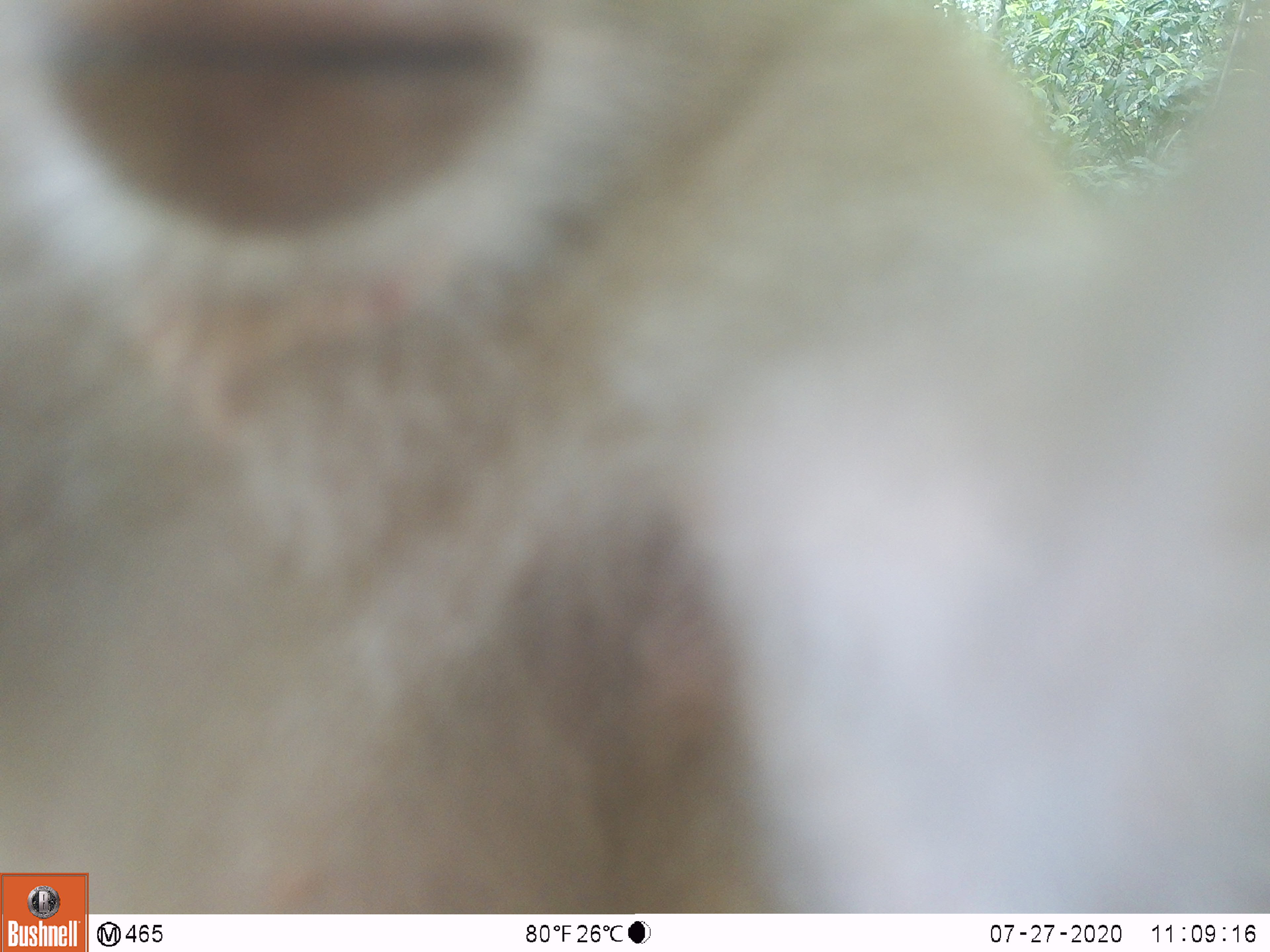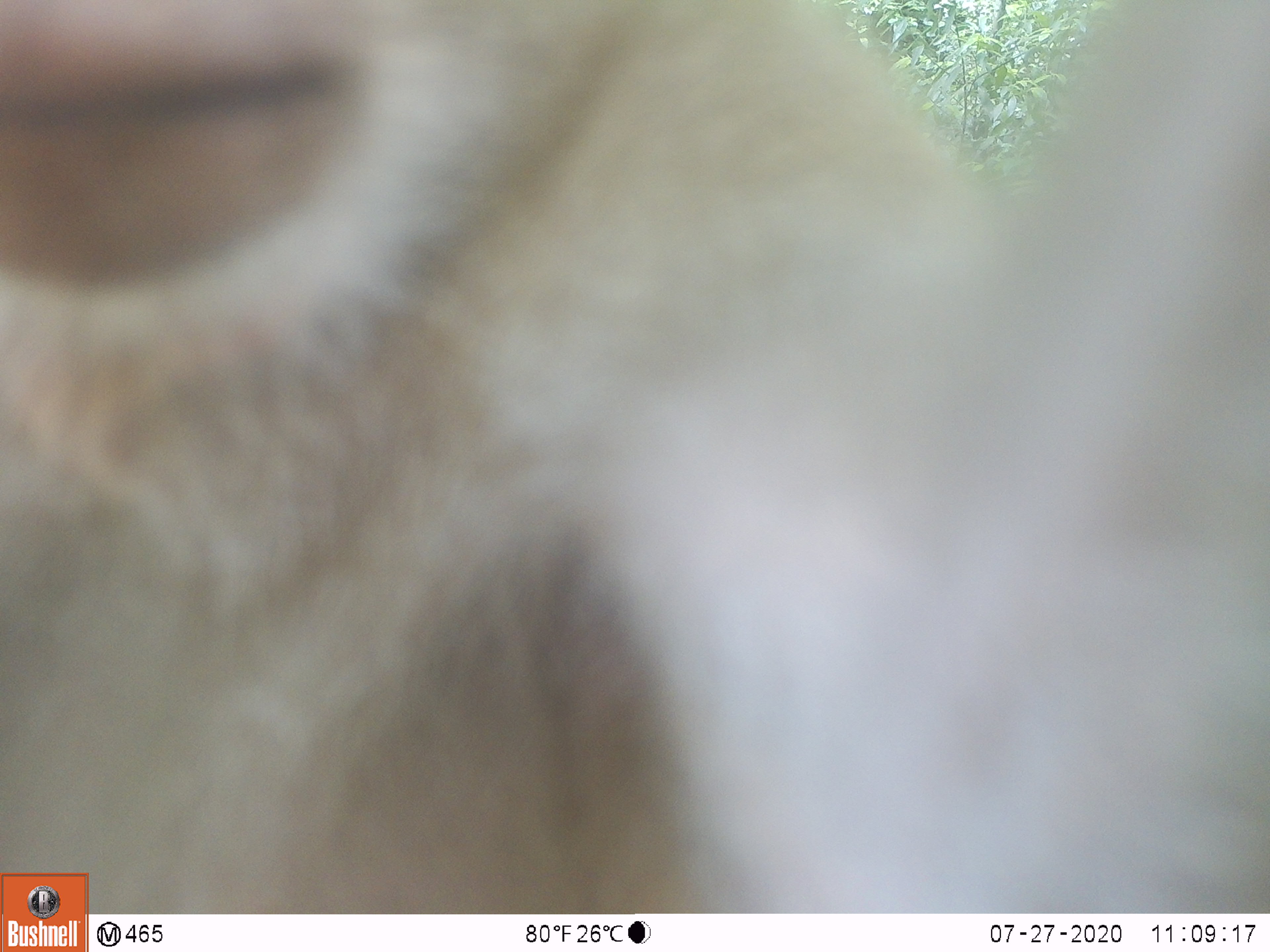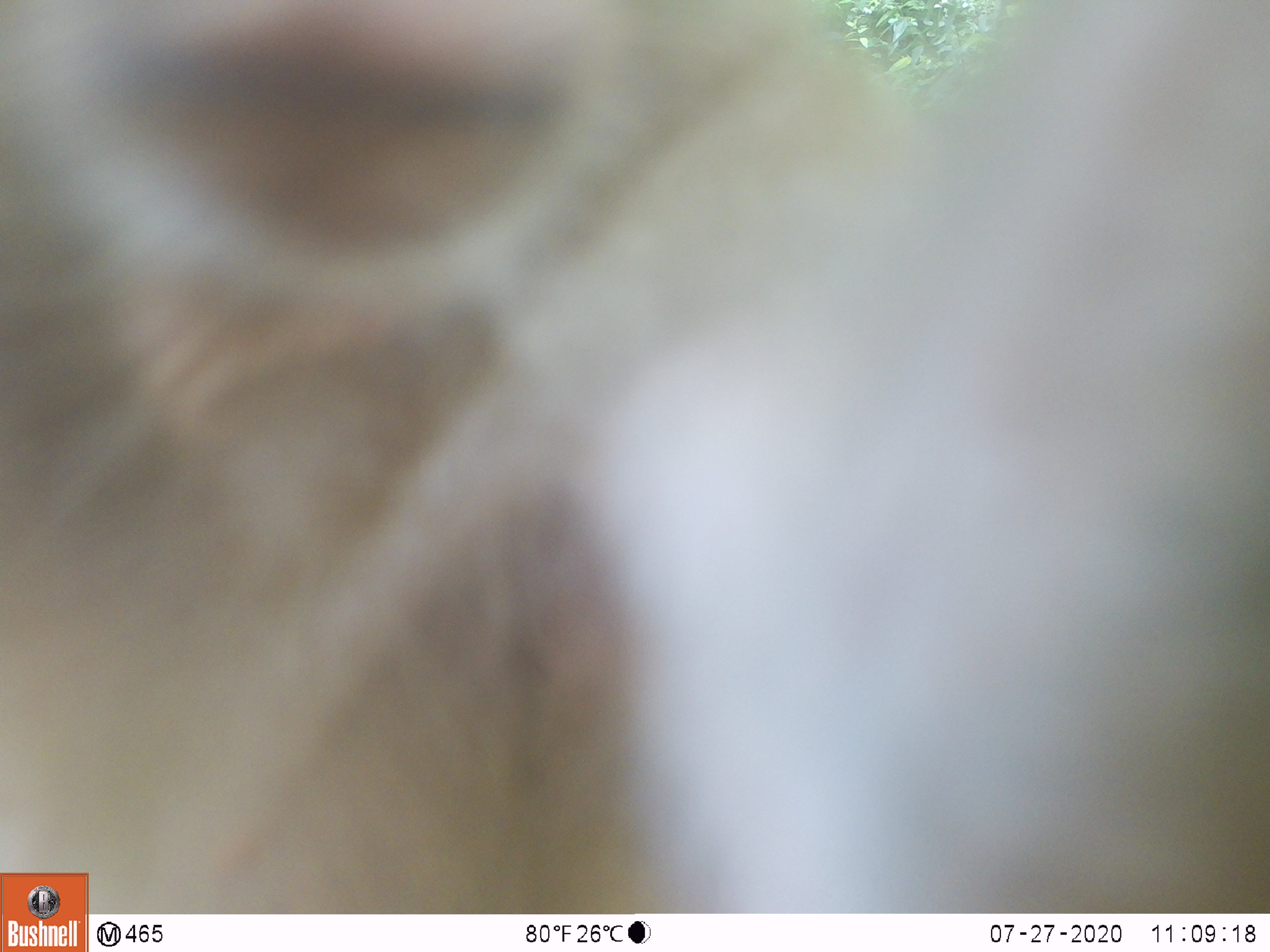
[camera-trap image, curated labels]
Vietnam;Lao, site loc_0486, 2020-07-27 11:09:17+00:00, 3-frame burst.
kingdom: Animalia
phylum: Chordata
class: Mammalia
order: Primates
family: Cercopithecidae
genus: Macaca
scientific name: Macaca nemestrina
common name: pig-tailed macaque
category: pig tailed macaque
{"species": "pig tailed macaque (pig-tailed macaque) (Macaca nemestrina)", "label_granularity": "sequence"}